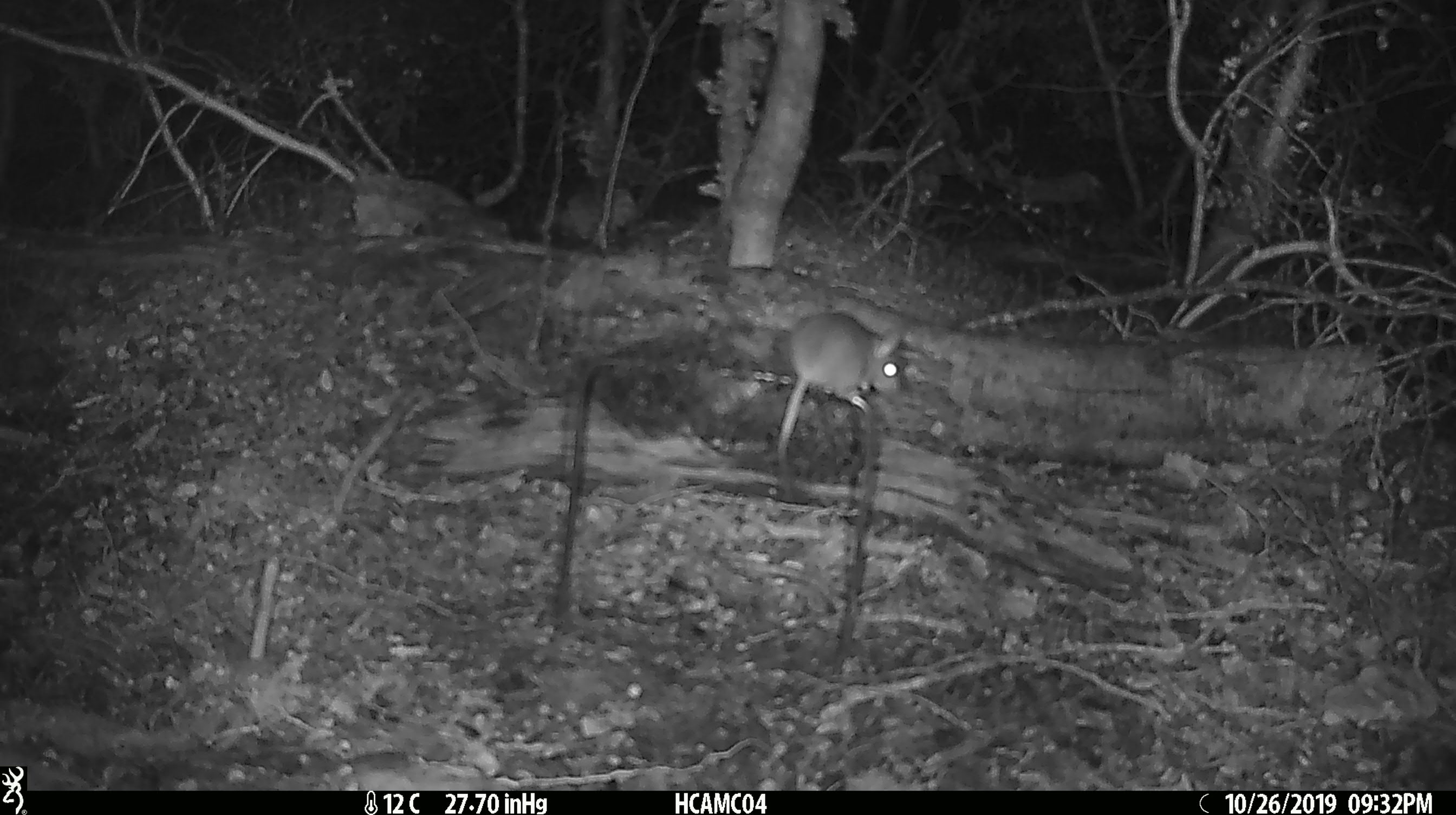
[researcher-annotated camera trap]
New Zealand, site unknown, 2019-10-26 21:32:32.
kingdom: Animalia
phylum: Chordata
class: Mammalia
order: Rodentia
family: Muridae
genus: Mus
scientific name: Mus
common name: mouse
Mouse (Mus).